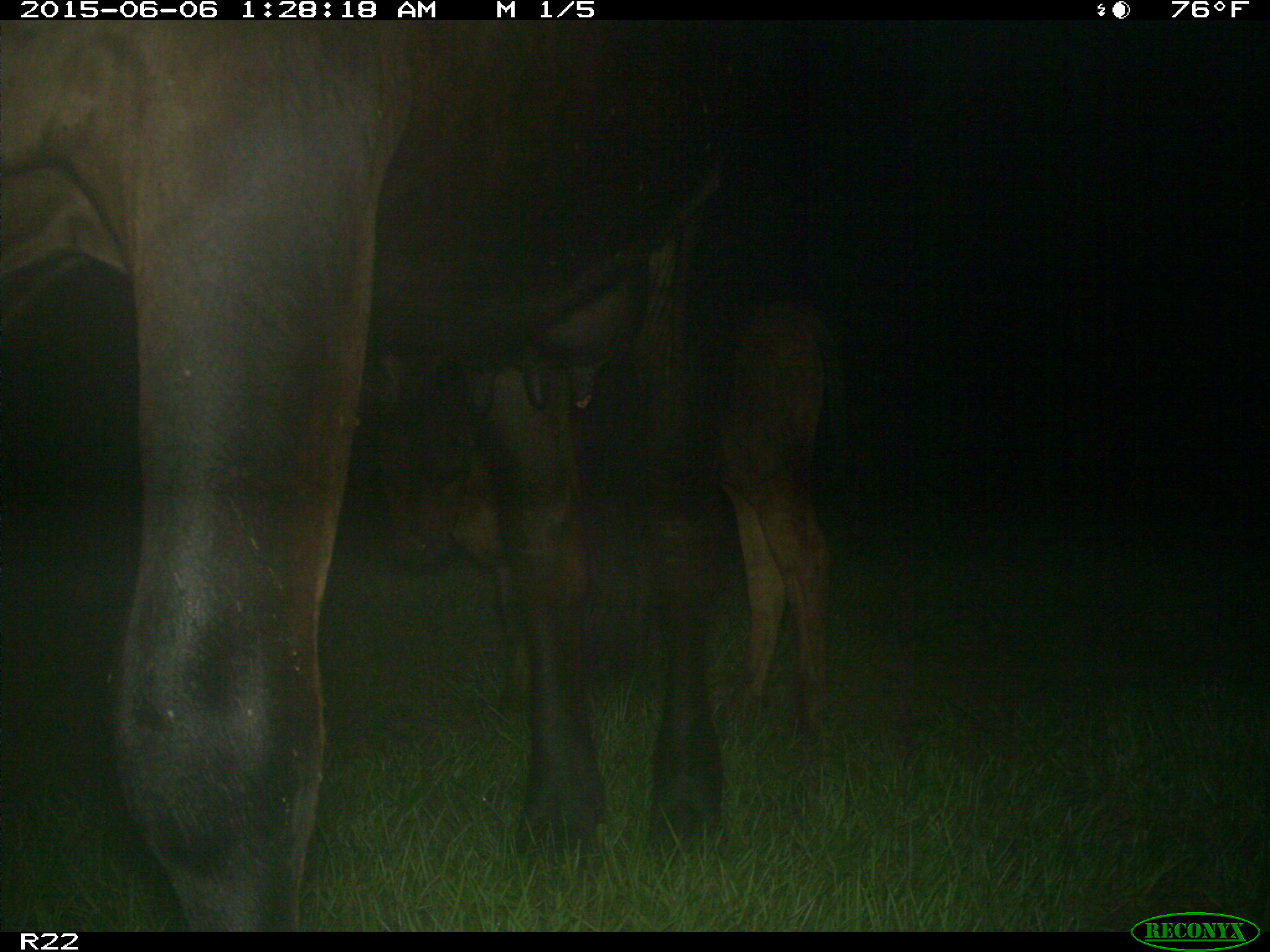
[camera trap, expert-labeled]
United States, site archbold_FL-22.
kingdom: Animalia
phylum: Chordata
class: Mammalia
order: Artiodactyla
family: Bovidae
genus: Bos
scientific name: Bos taurus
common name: domestic cow